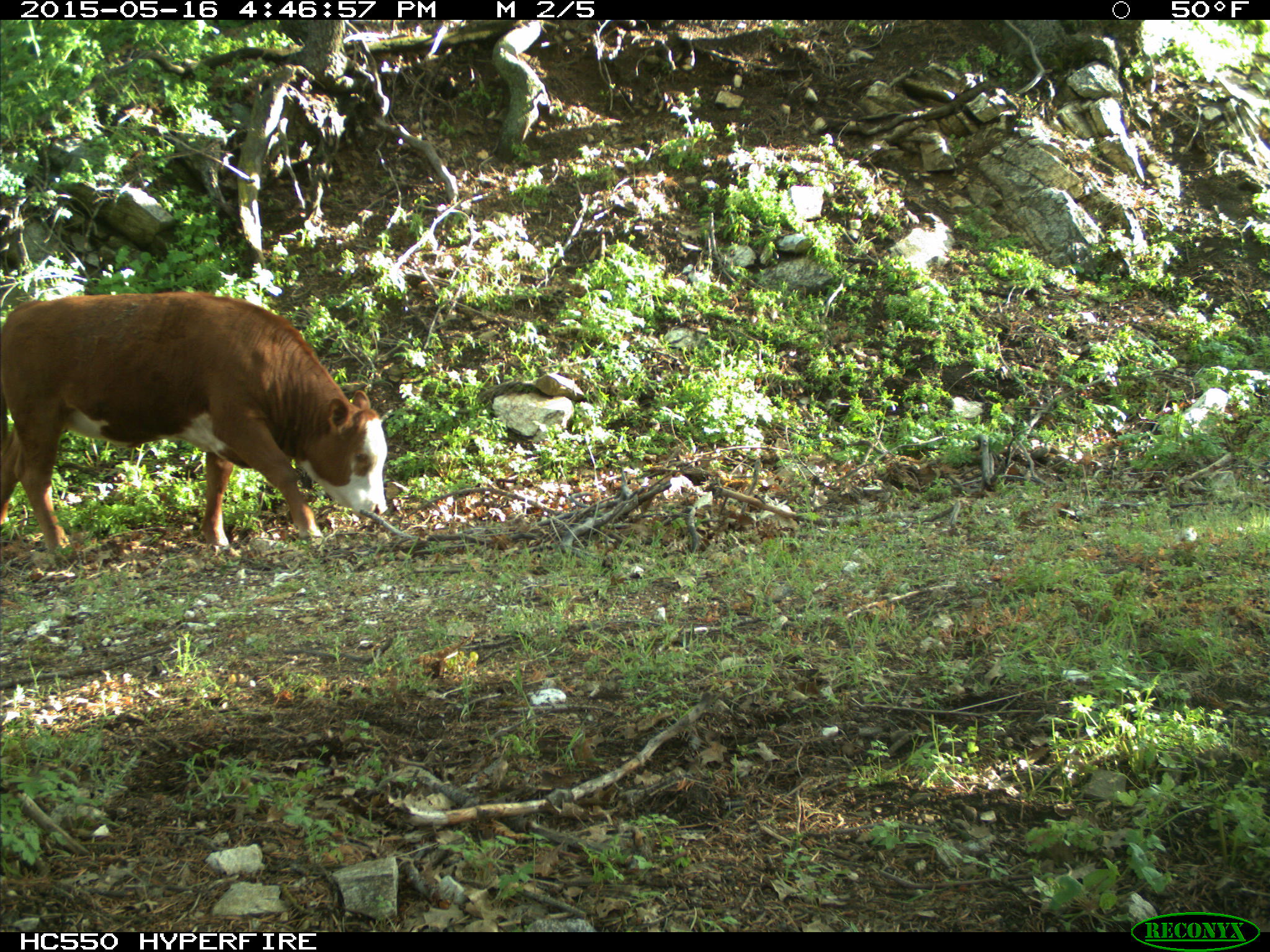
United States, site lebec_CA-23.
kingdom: Animalia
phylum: Chordata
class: Mammalia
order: Artiodactyla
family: Bovidae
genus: Bos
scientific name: Bos taurus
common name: domestic cow